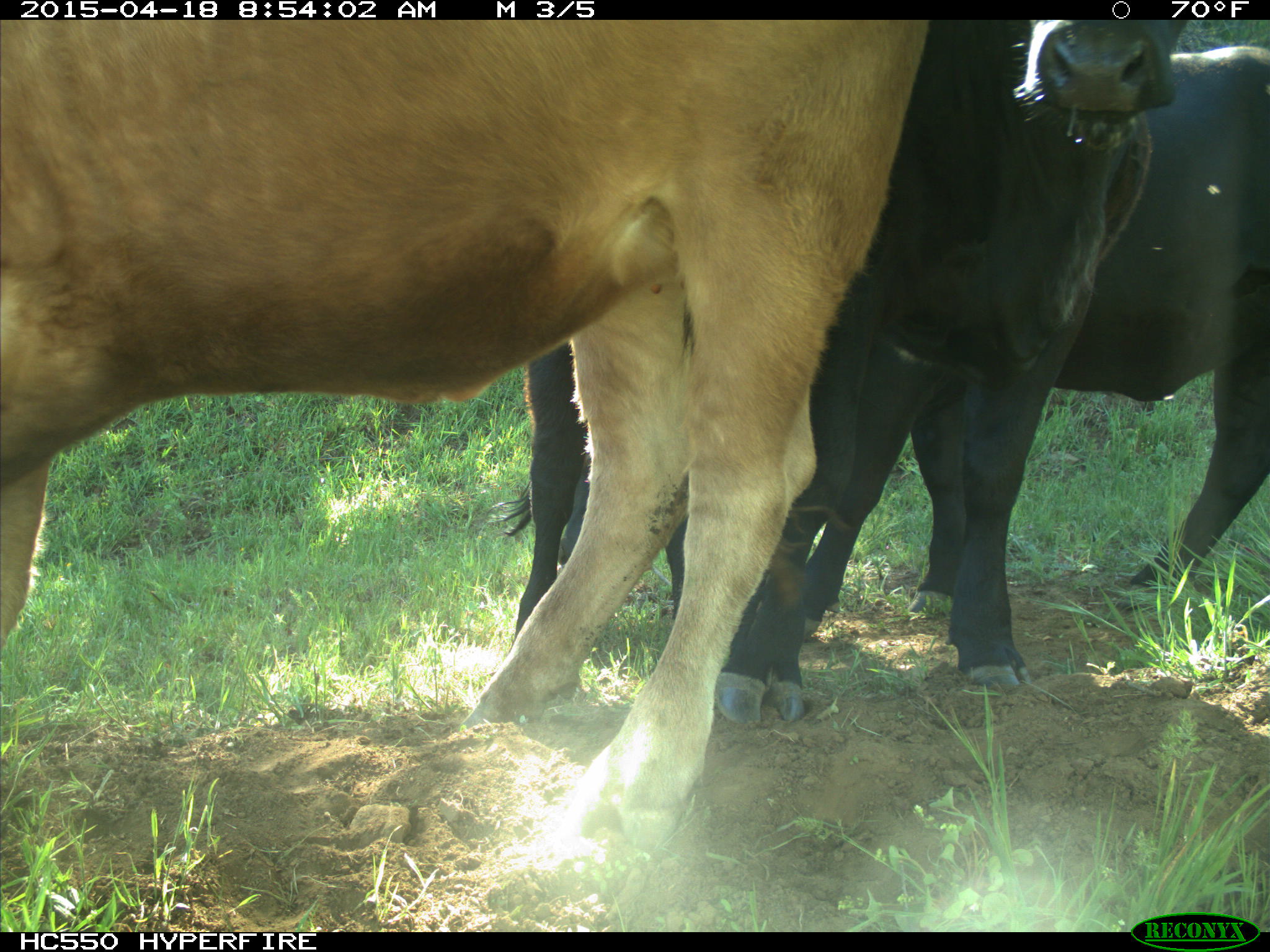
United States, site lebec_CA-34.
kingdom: Animalia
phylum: Chordata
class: Mammalia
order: Artiodactyla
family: Bovidae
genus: Bos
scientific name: Bos taurus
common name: domestic cow